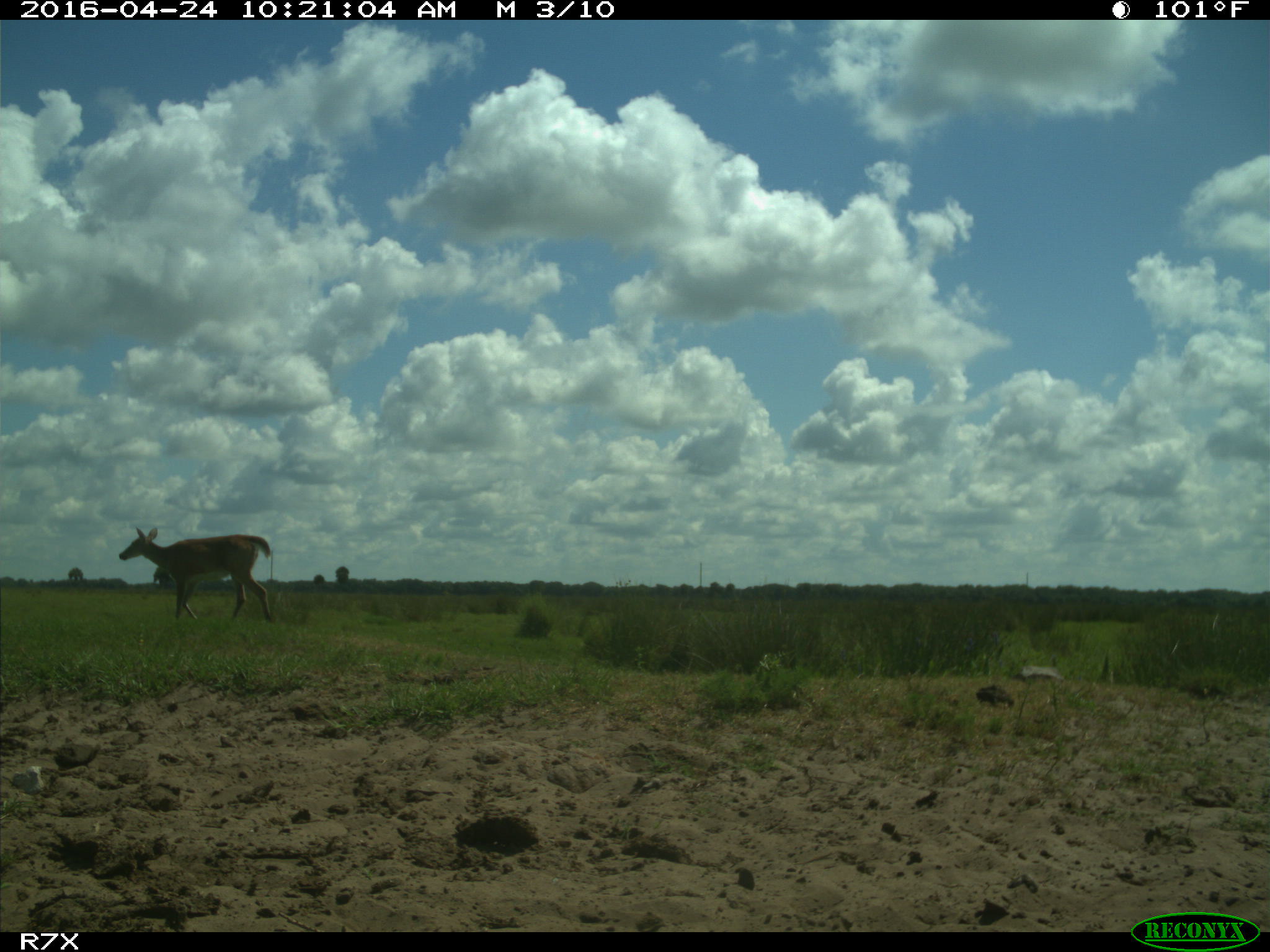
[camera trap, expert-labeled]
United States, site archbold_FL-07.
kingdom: Animalia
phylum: Chordata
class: Mammalia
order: Artiodactyla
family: Cervidae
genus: Odocoileus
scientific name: Odocoileus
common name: deer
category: unidentified deer